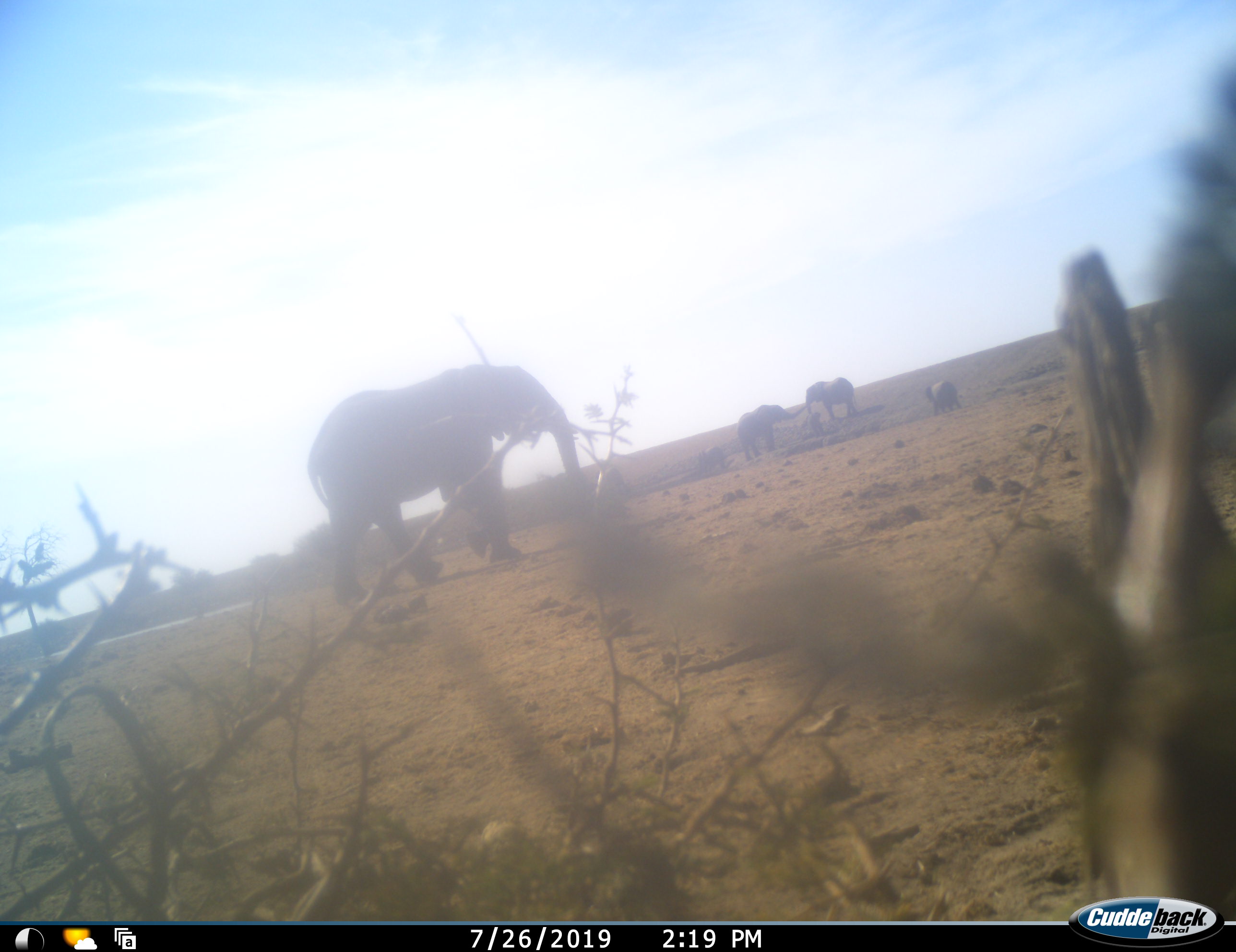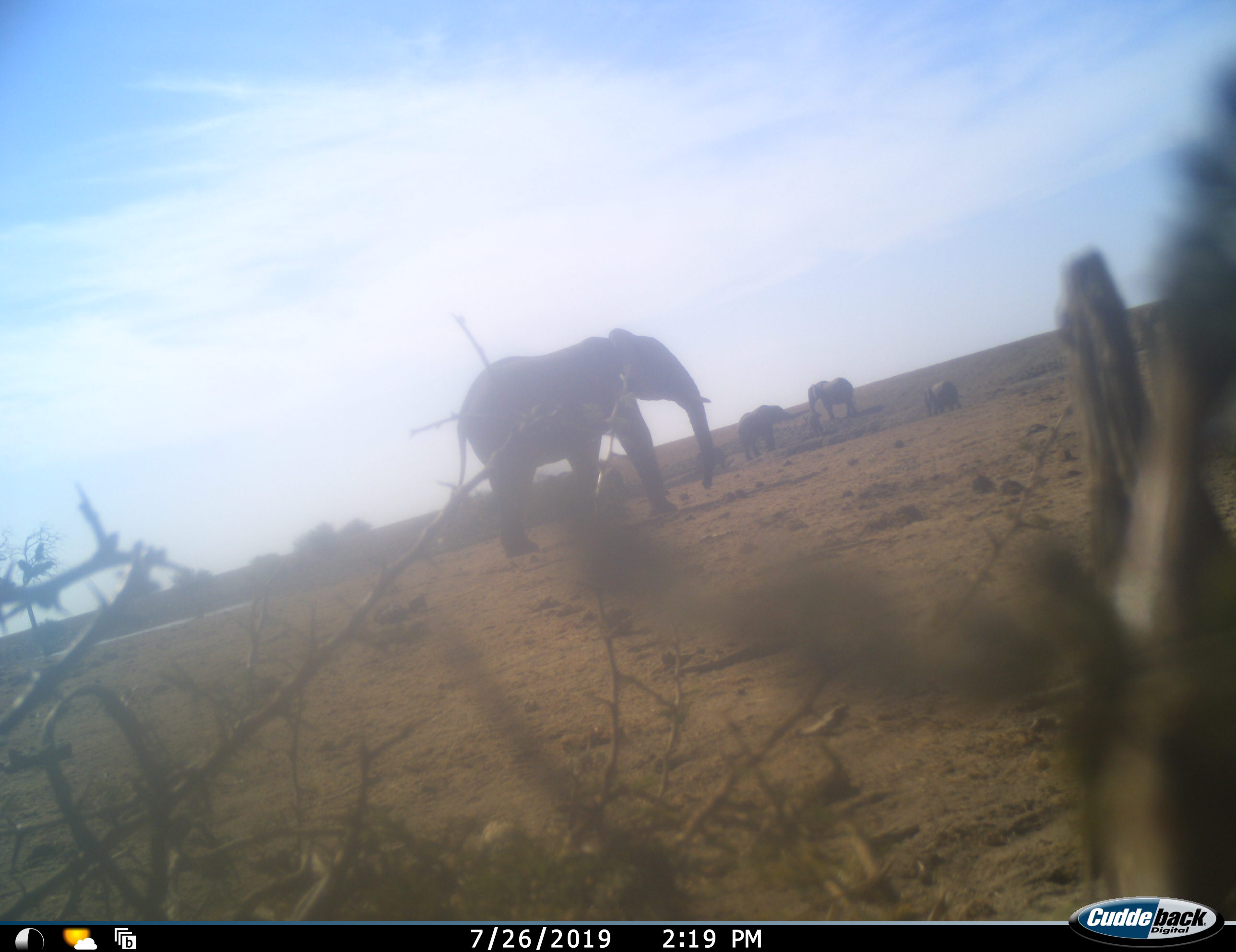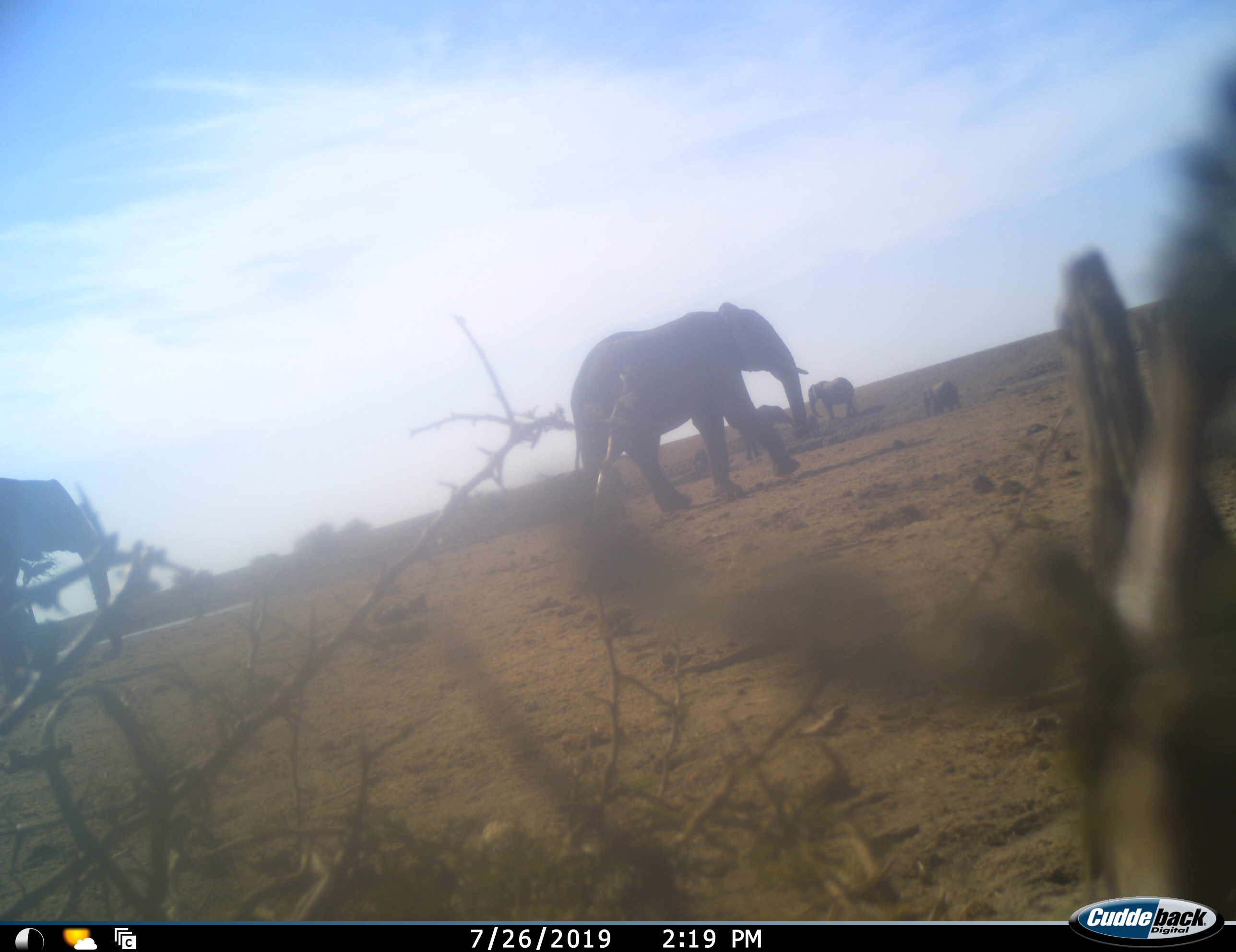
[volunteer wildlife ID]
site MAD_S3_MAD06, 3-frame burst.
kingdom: Animalia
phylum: Chordata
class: Mammalia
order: Proboscidea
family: Elephantidae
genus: Loxodonta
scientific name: Loxodonta africana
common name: african bush elephant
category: elephant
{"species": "elephant (african bush elephant) (Loxodonta africana)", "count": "5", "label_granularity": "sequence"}